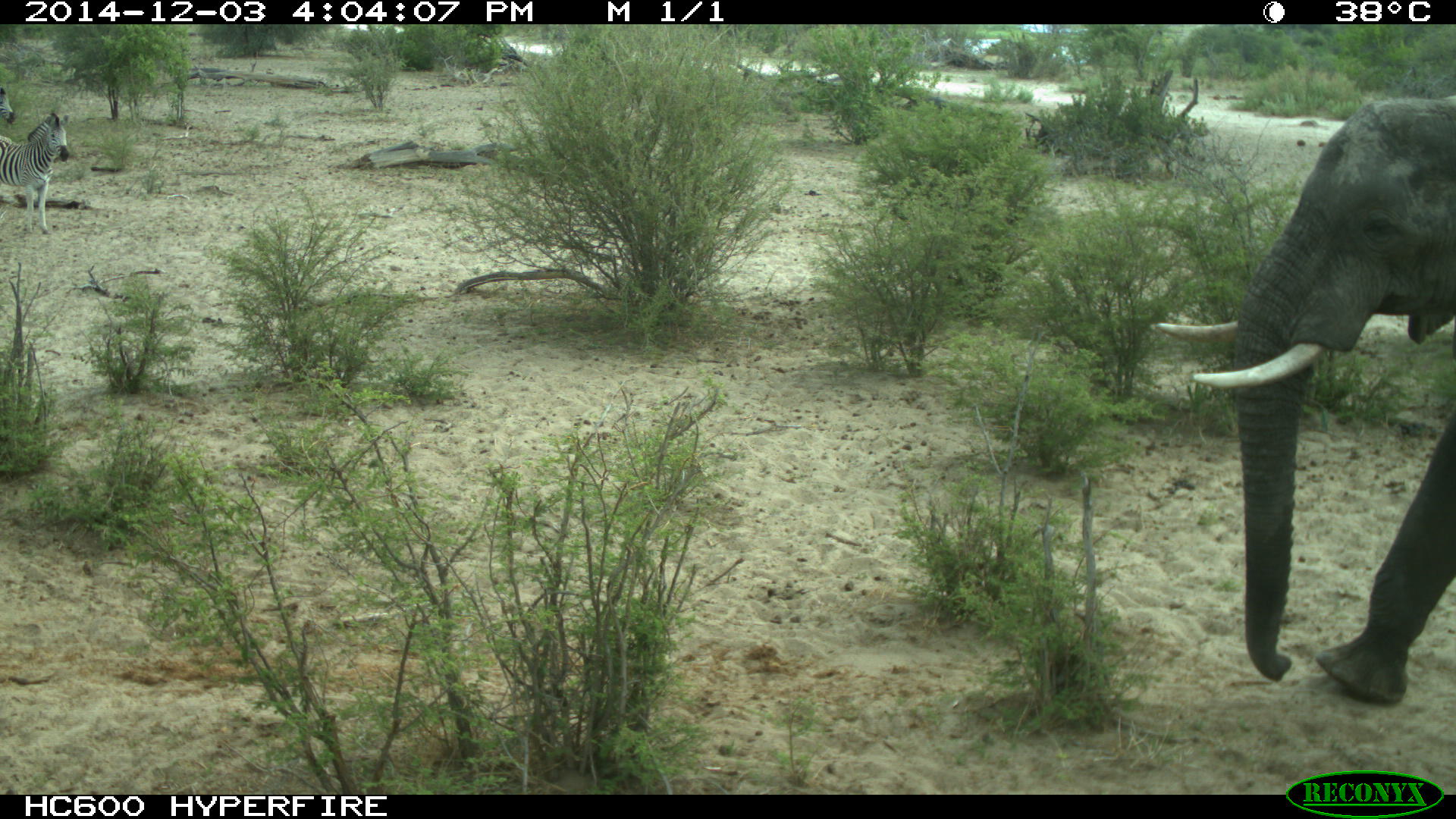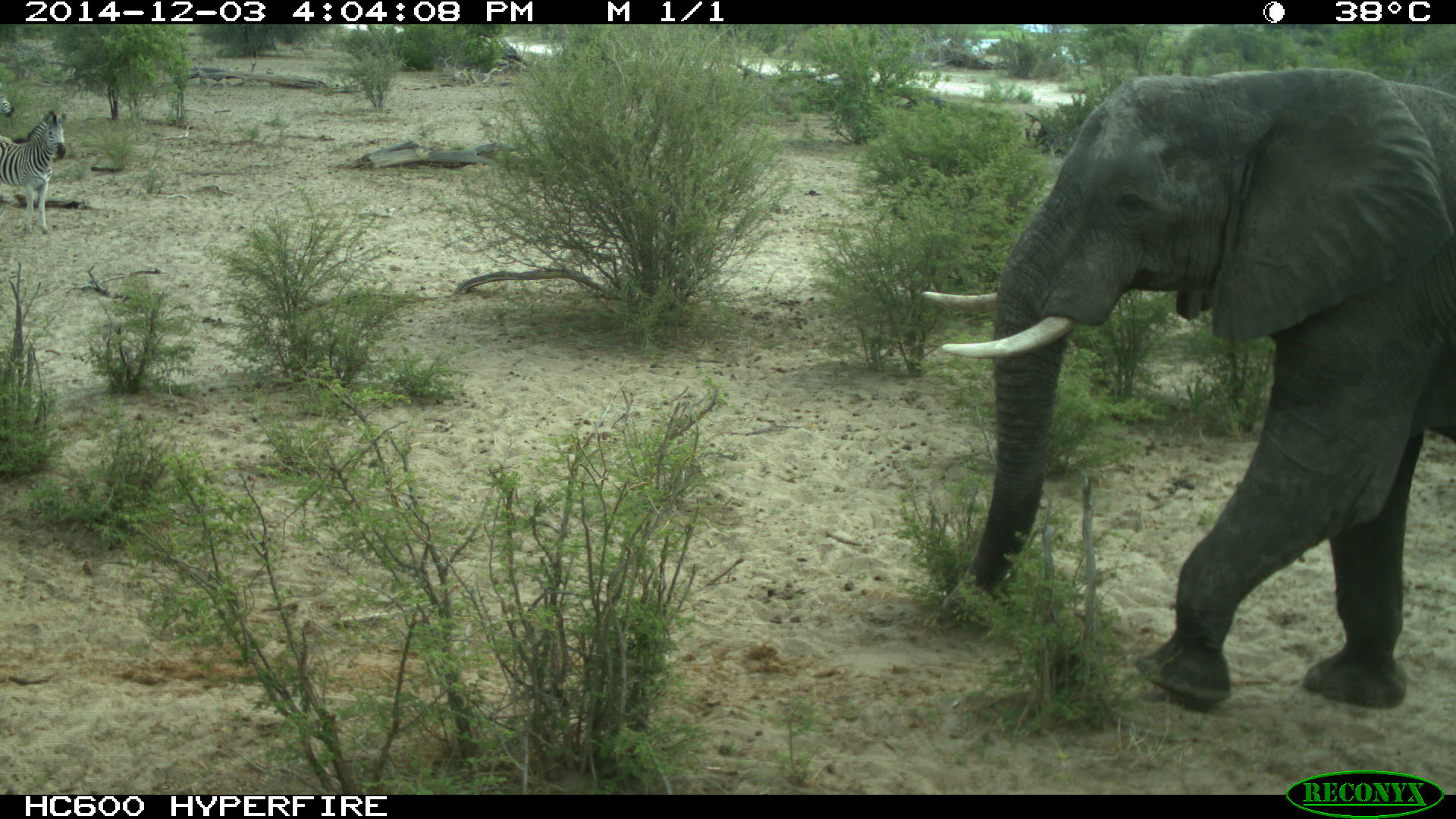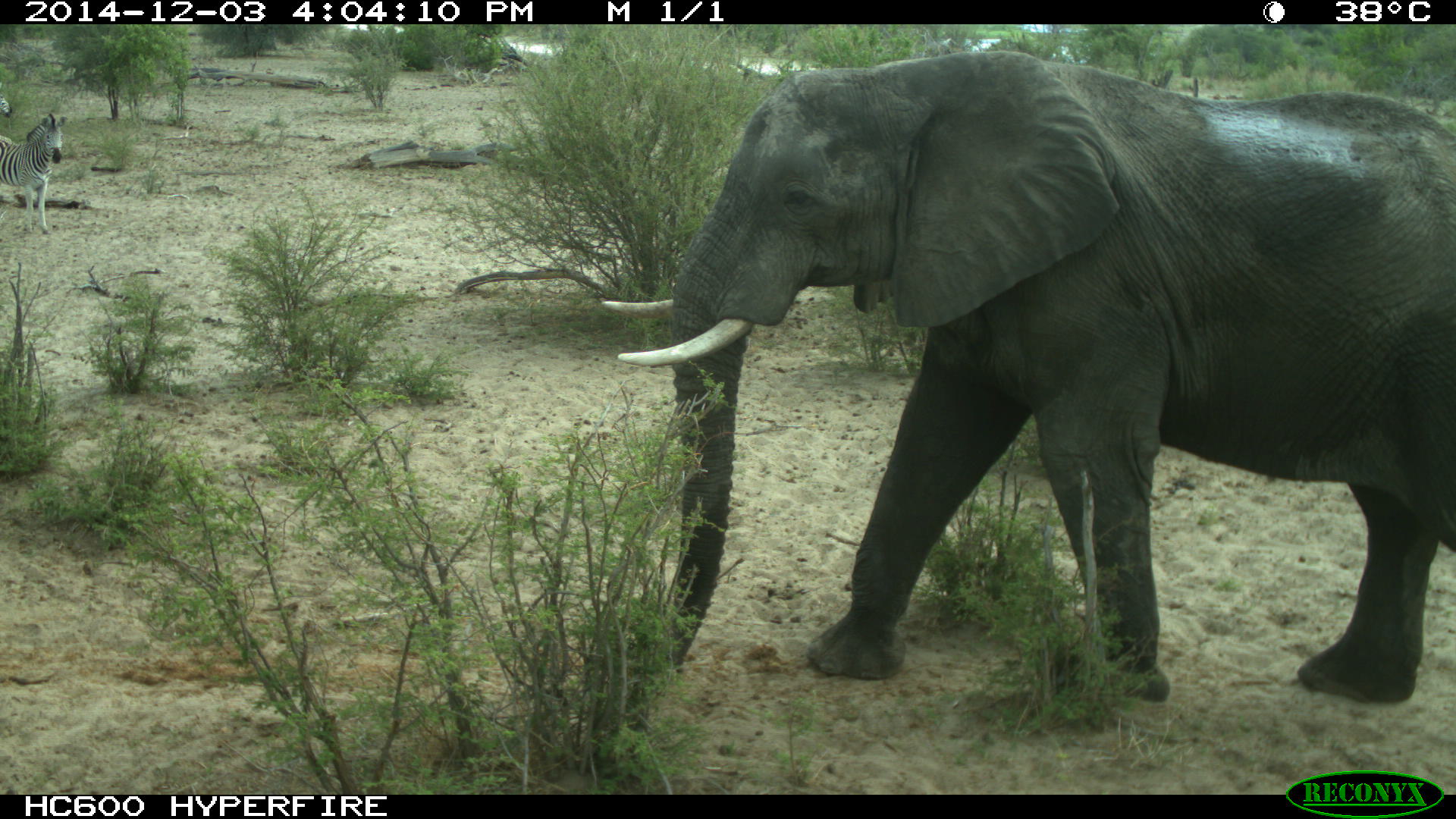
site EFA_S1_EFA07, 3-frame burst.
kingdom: Animalia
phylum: Chordata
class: Mammalia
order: Proboscidea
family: Elephantidae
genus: Loxodonta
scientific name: Loxodonta africana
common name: african bush elephant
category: elephant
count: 1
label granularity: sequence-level